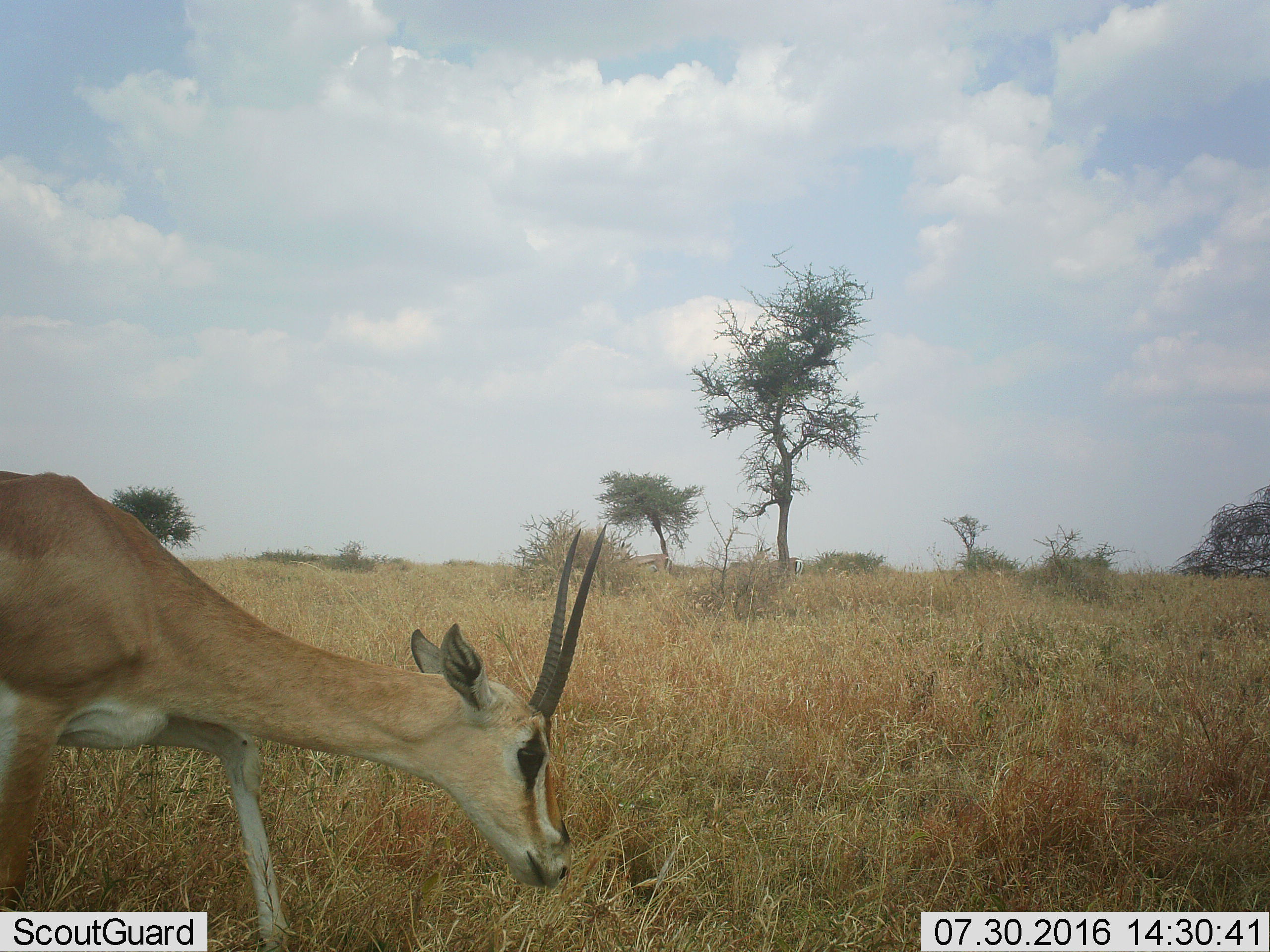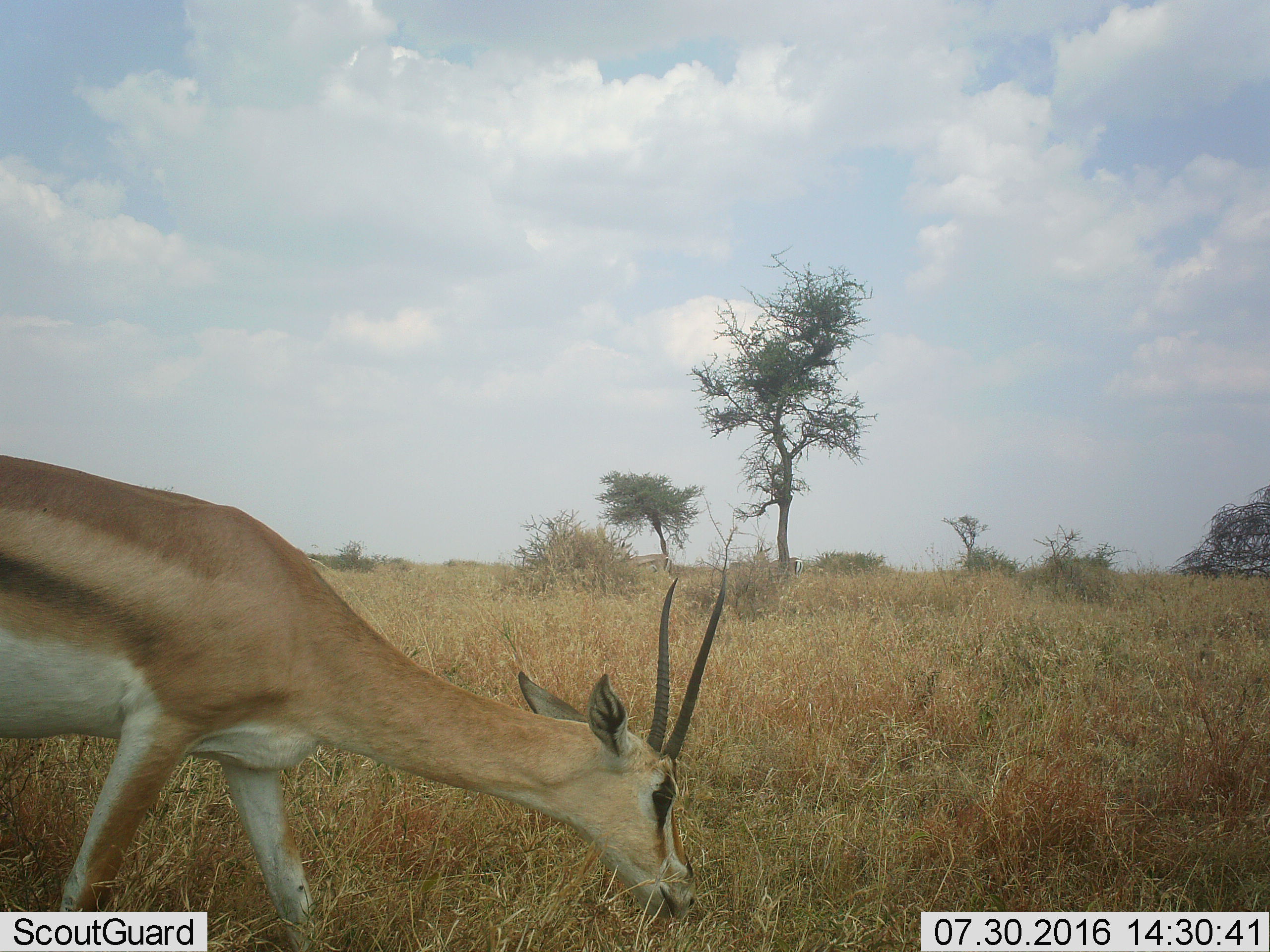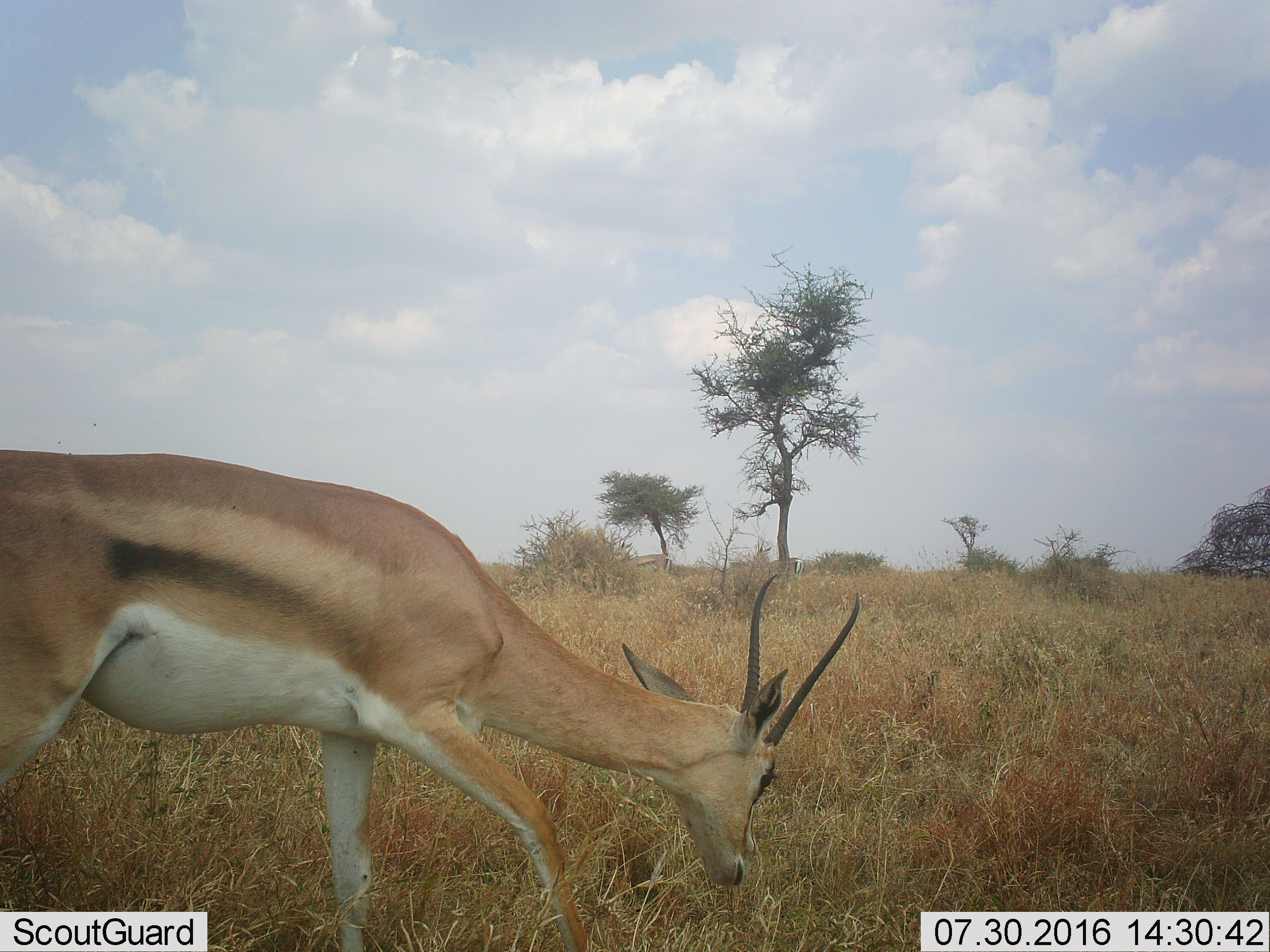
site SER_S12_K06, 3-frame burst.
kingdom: Animalia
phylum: Chordata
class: Mammalia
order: Artiodactyla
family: Bovidae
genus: Nanger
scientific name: Nanger granti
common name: grant's gazelle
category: gazellegrants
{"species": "gazellegrants (grant's gazelle) (Nanger granti)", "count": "3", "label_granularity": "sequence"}